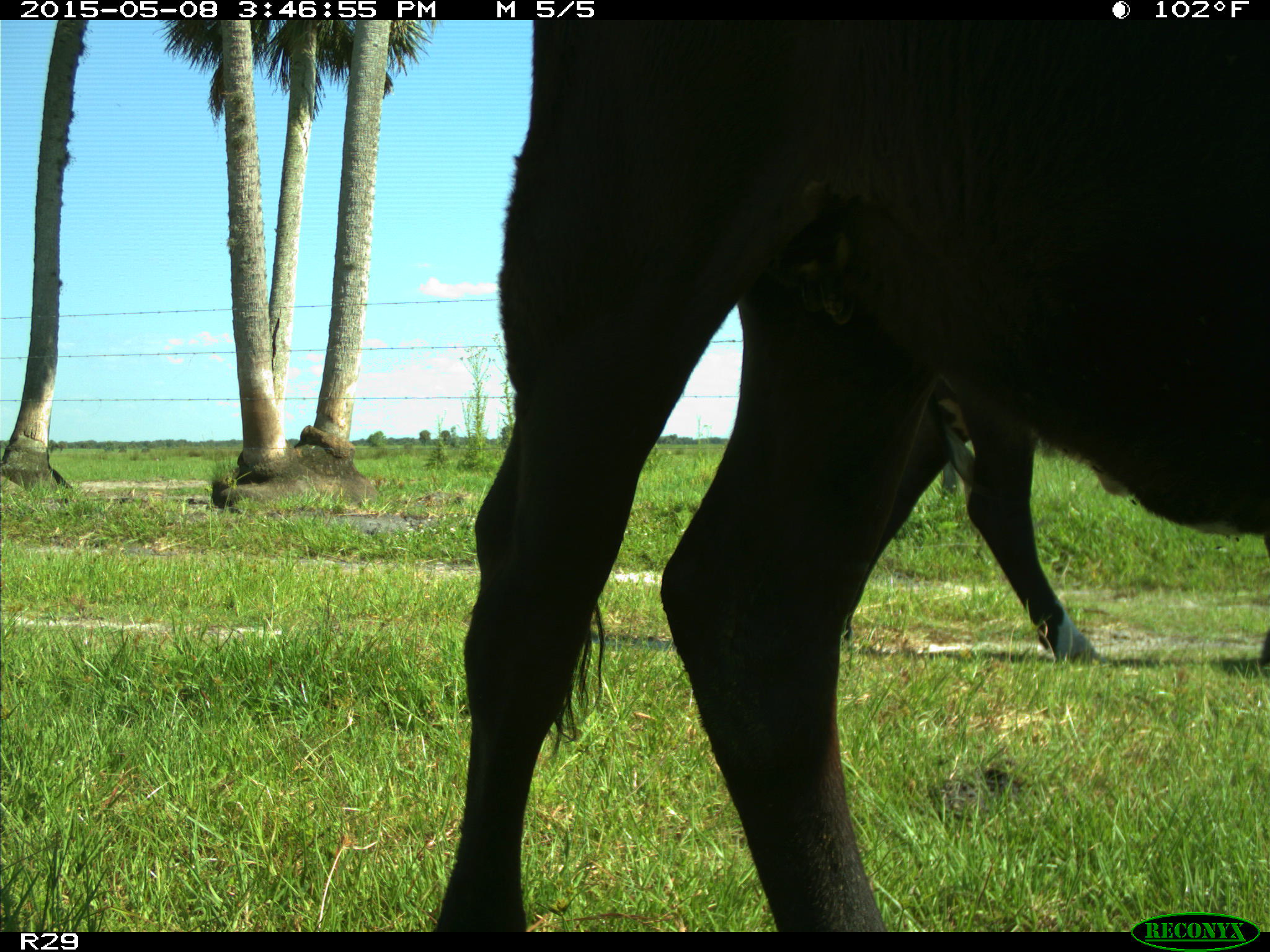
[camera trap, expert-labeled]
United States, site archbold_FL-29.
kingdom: Animalia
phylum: Chordata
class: Mammalia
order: Artiodactyla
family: Bovidae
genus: Bos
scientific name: Bos taurus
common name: domestic cow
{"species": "Bos taurus (domestic cow)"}